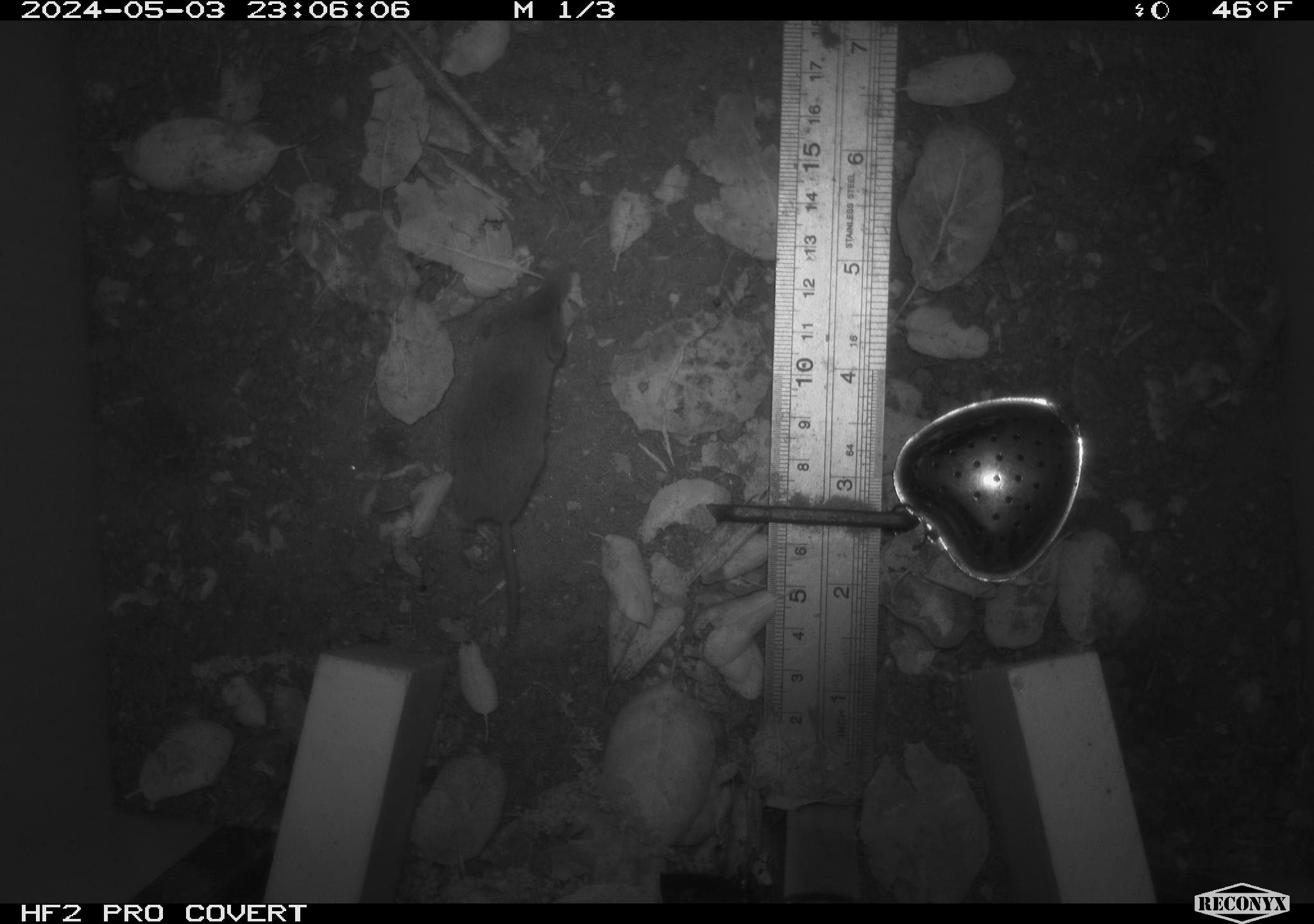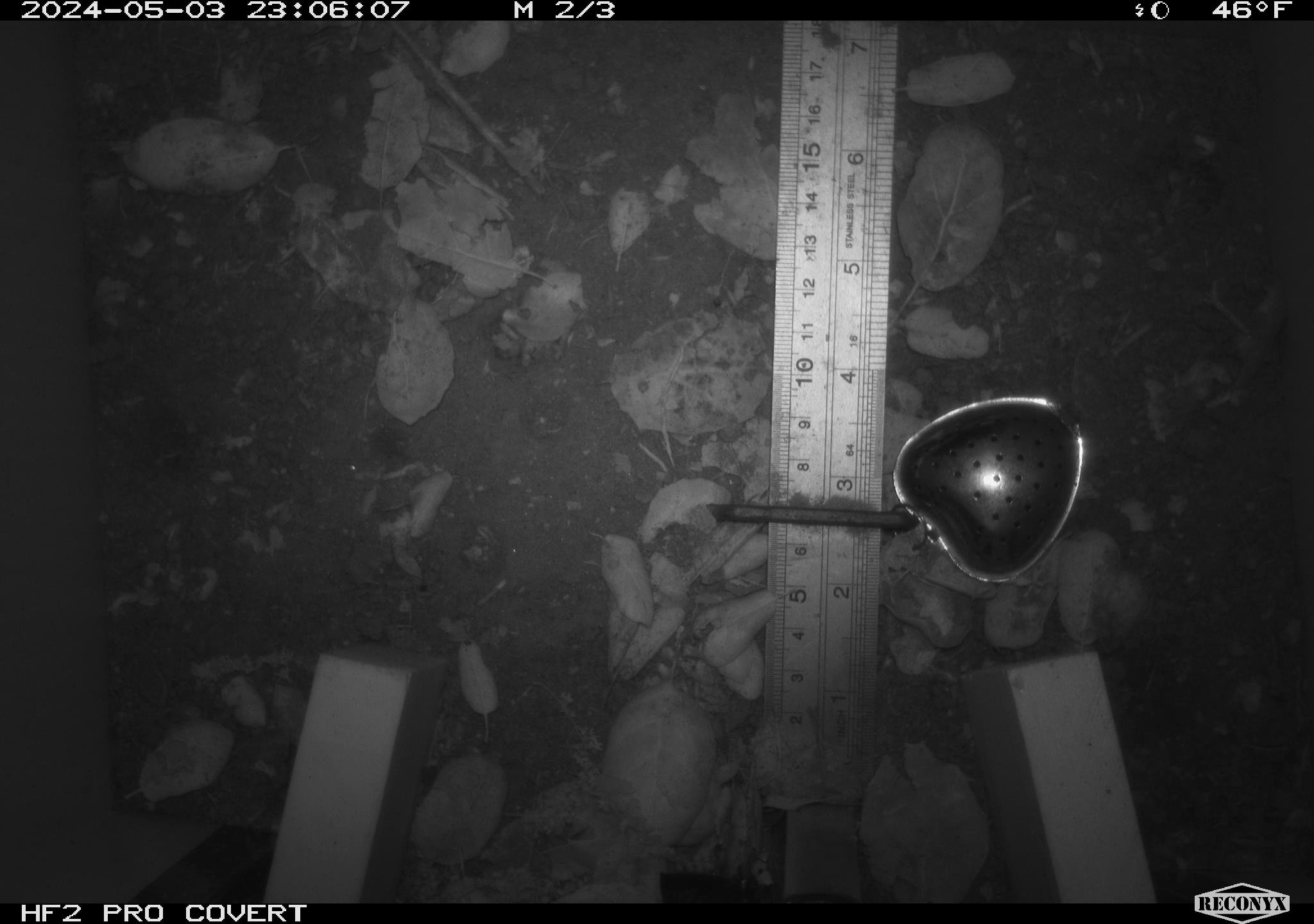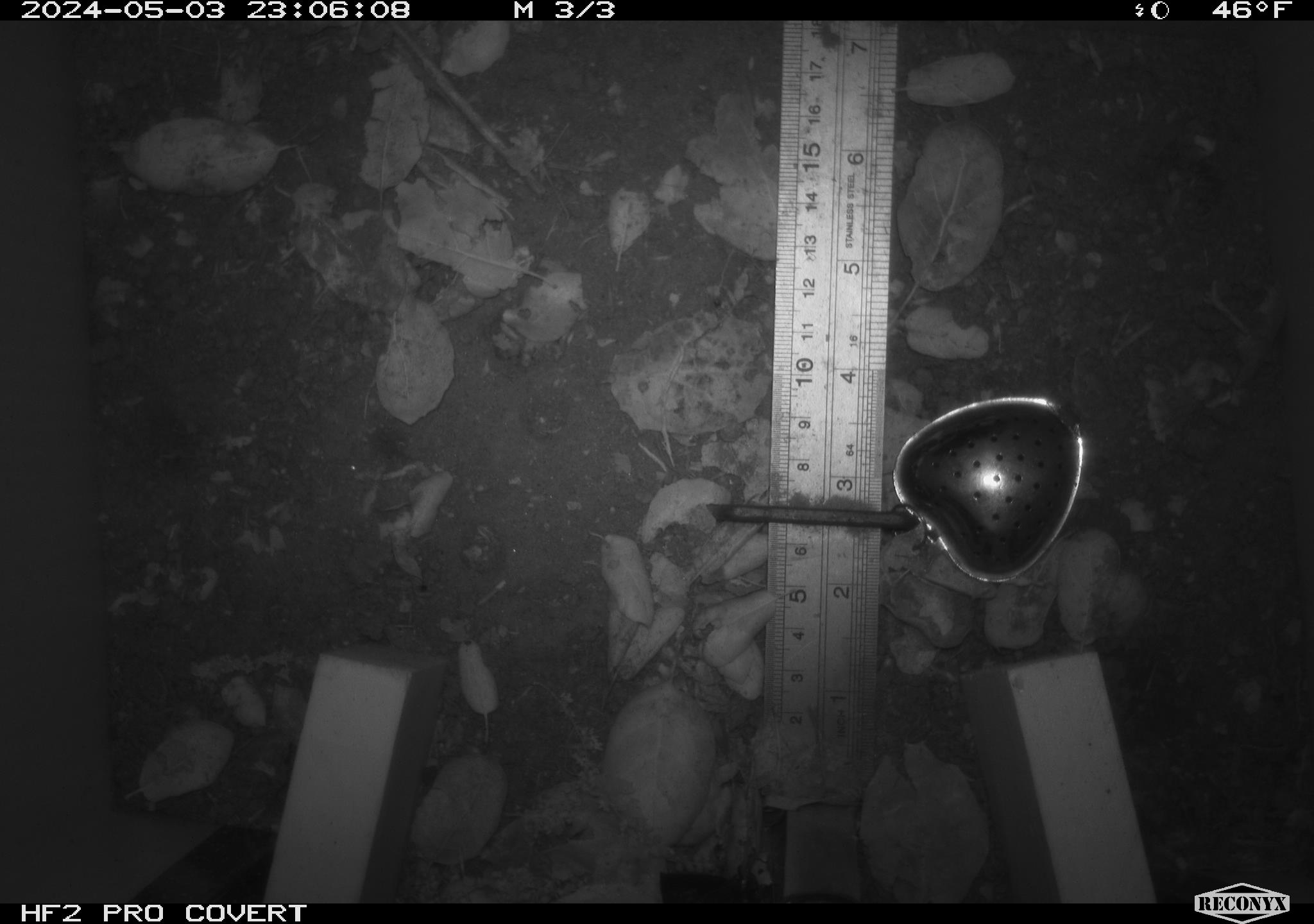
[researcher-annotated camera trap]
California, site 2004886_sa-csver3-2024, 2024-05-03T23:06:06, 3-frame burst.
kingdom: Animalia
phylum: Chordata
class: Mammalia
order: Rodentia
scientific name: Rodentia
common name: rodent